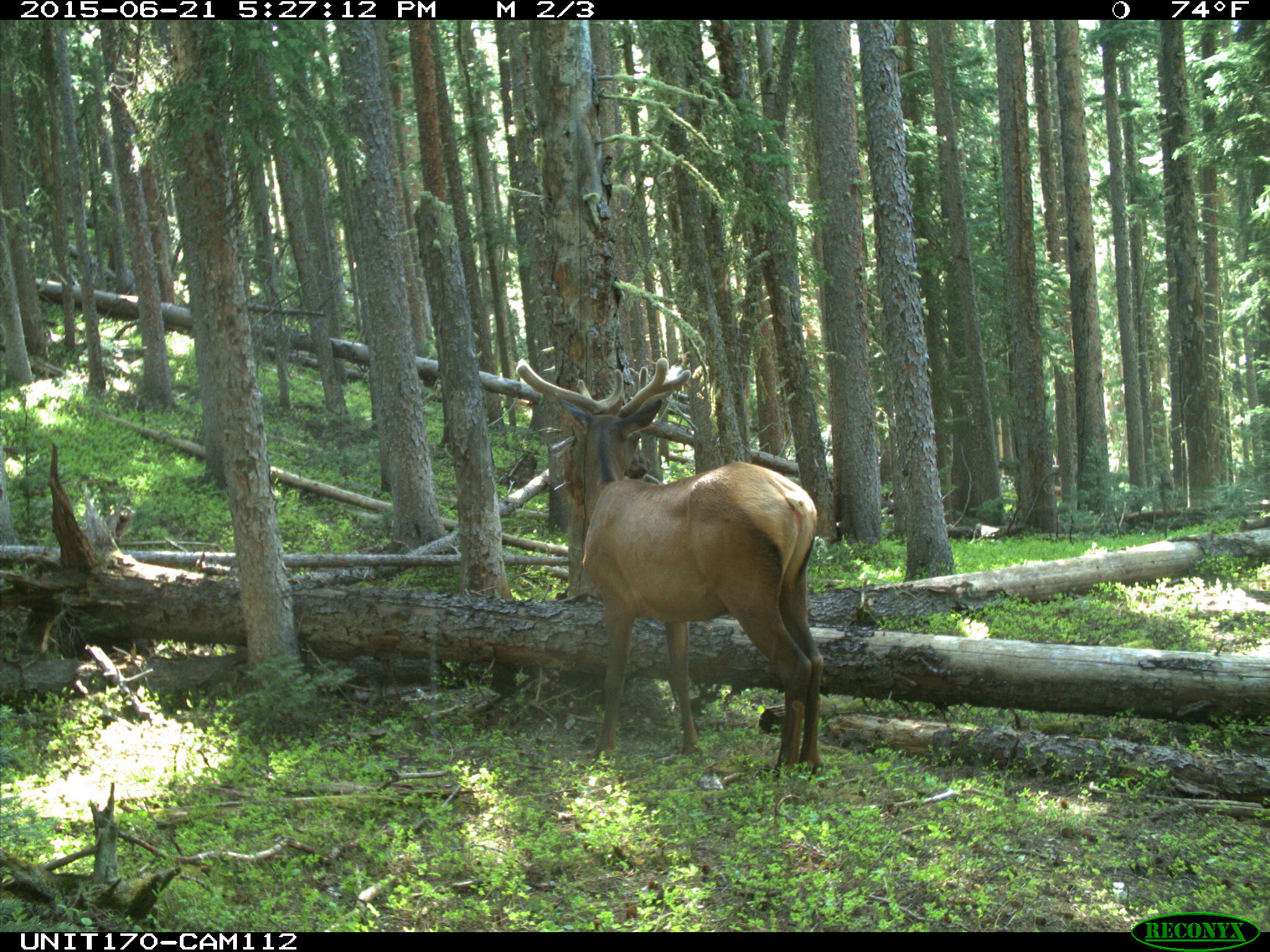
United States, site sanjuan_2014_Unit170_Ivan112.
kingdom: Animalia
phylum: Chordata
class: Mammalia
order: Artiodactyla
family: Cervidae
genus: Cervus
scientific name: Cervus elaphus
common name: red deer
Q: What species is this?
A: Cervus elaphus (red deer).